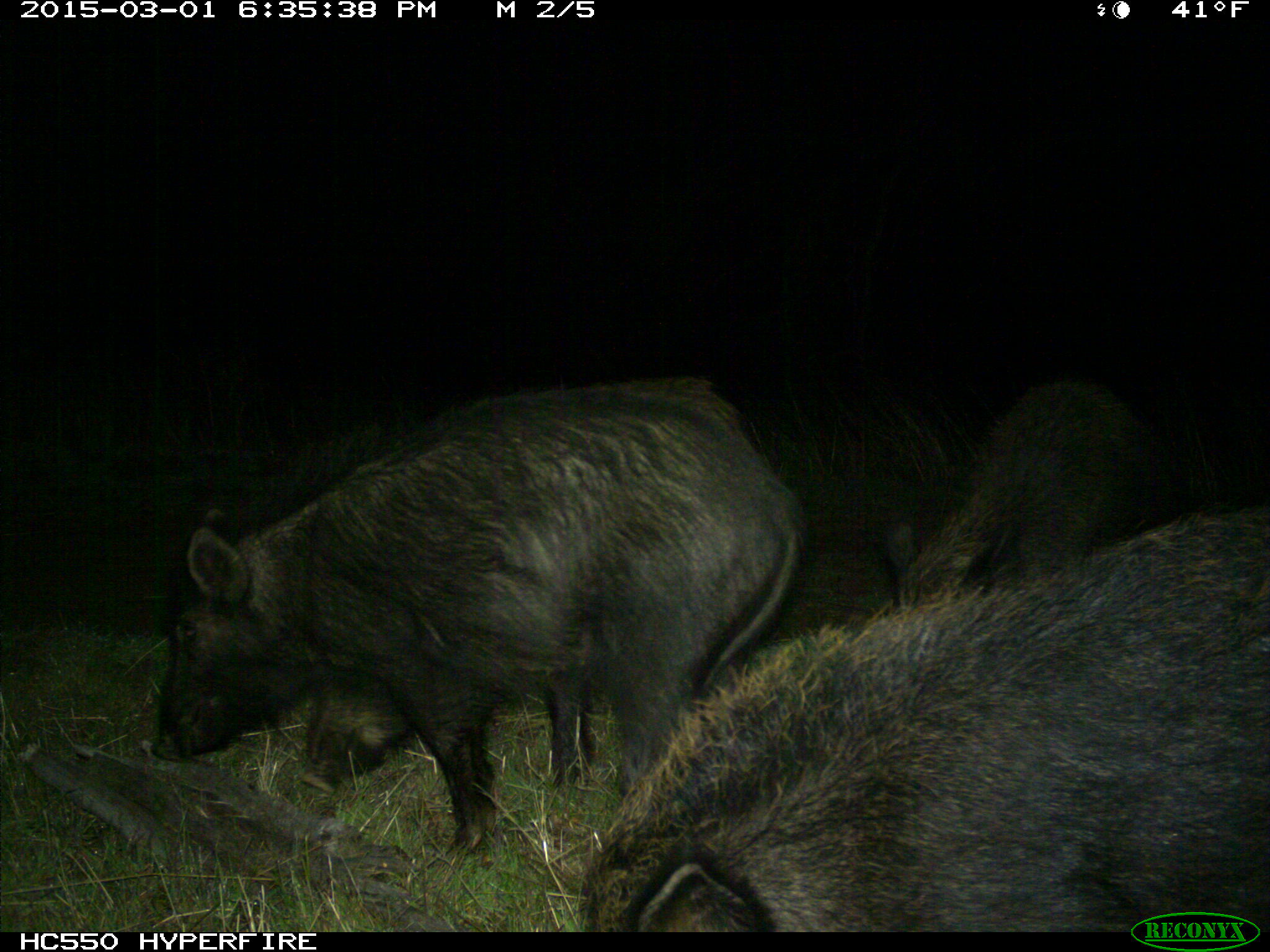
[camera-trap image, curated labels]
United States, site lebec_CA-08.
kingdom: Animalia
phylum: Chordata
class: Mammalia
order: Artiodactyla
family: Suidae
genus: Sus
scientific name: Sus scrofa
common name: wild boar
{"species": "Sus scrofa (wild boar)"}